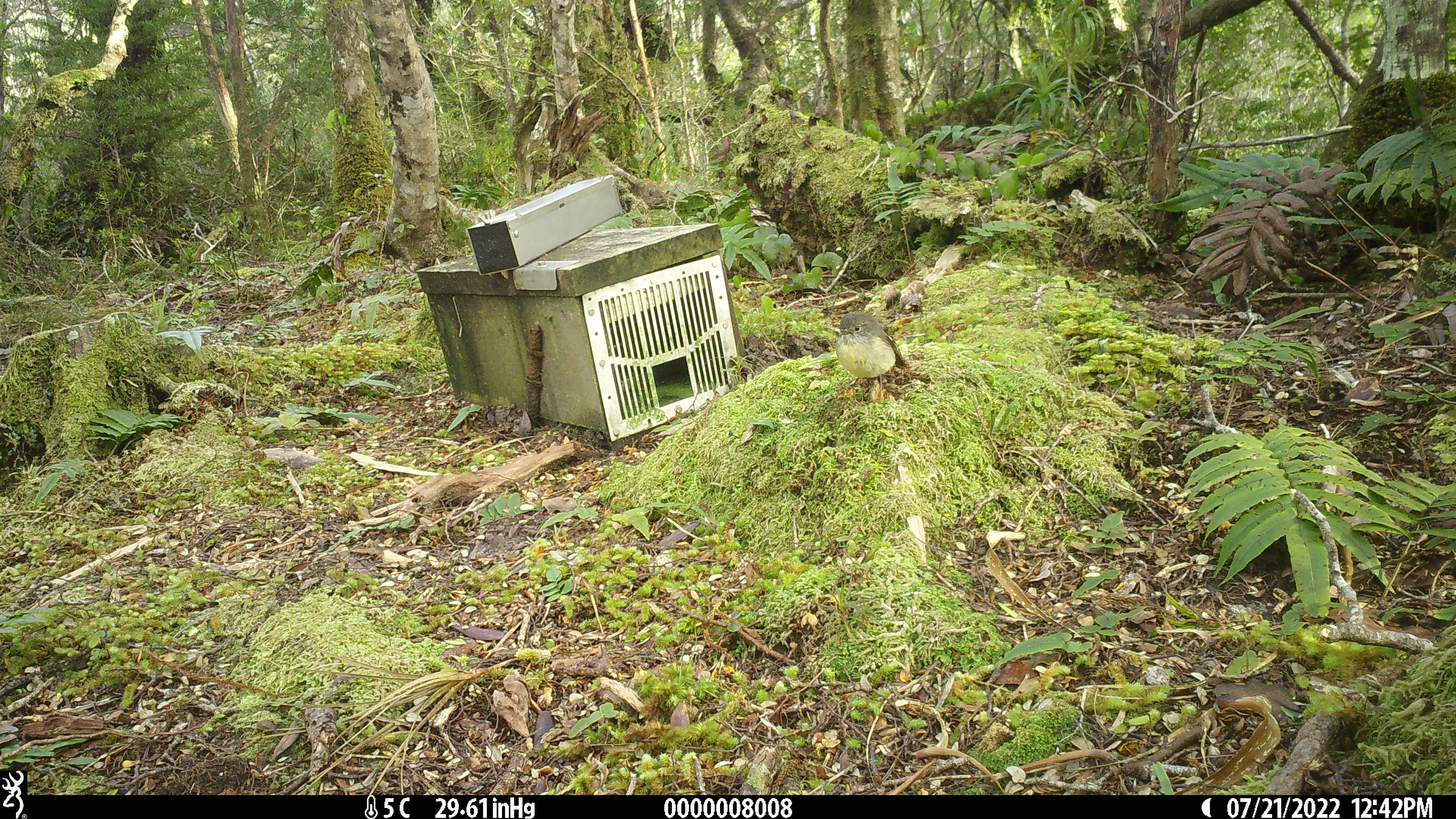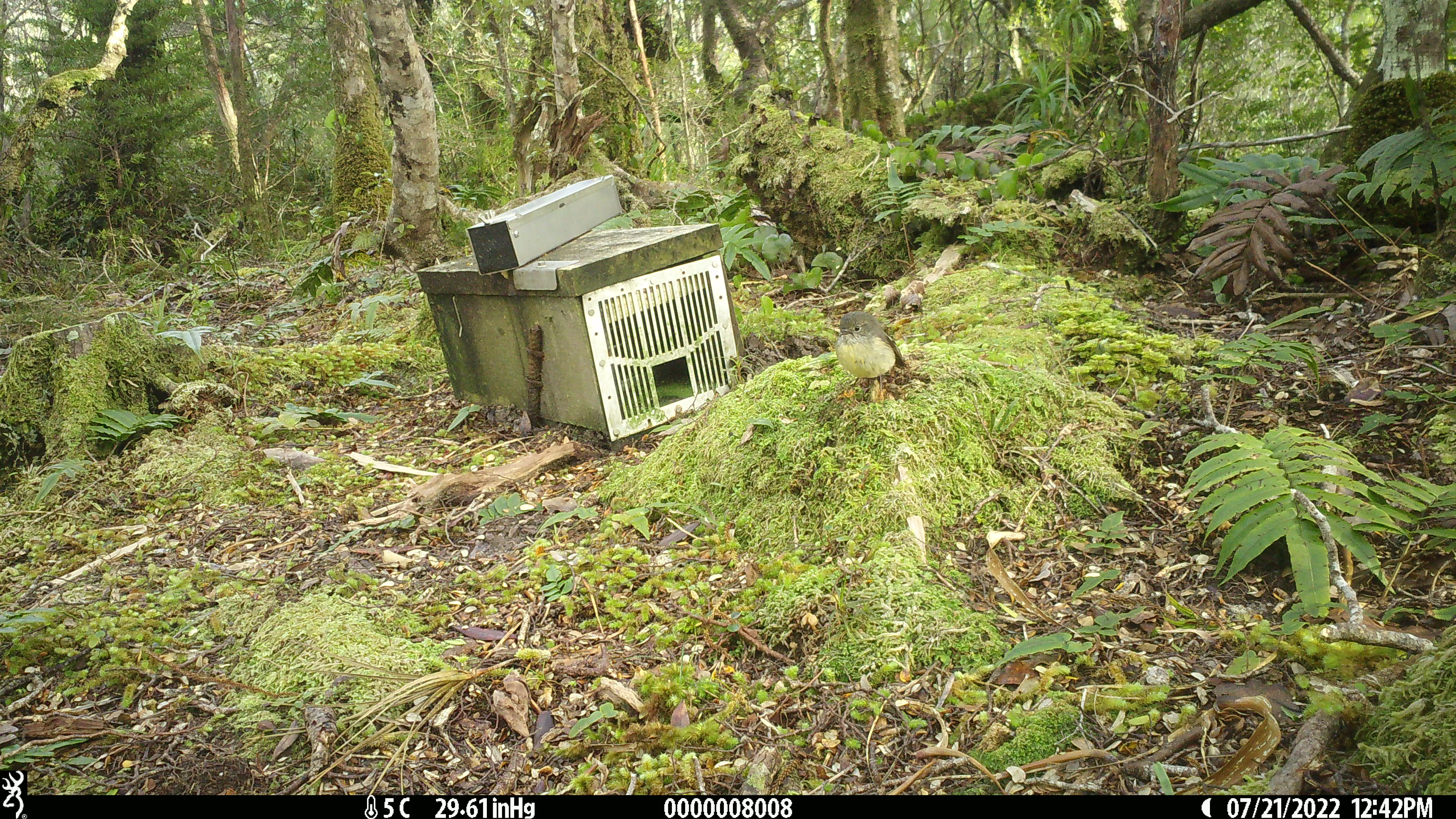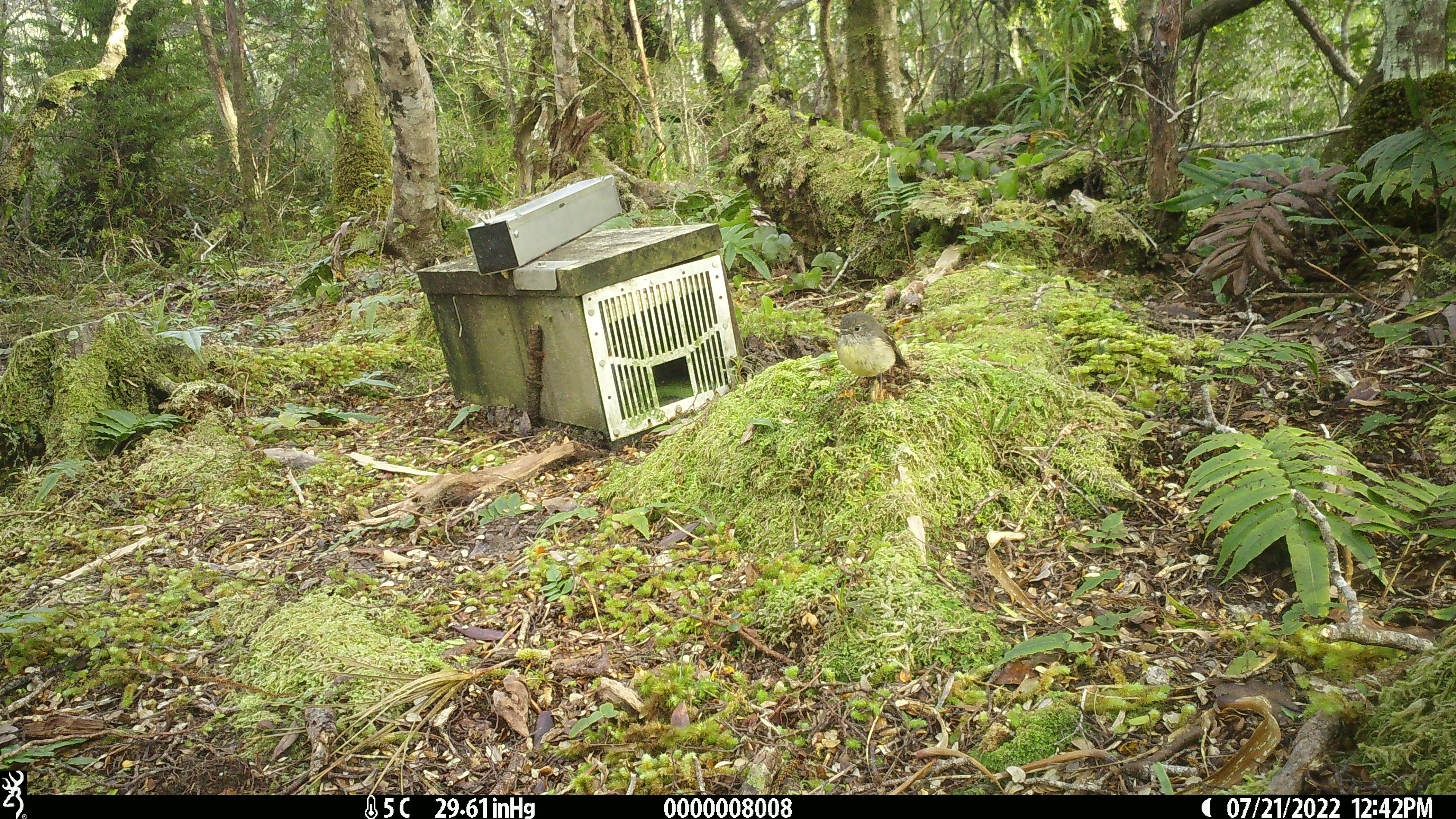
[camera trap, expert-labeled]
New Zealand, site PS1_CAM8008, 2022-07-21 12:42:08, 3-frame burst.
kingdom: Animalia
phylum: Chordata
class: Aves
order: Passeriformes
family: Petroicidae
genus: Petroica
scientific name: Petroica macrocephala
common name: tomtit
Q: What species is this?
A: Tomtit (Petroica macrocephala).